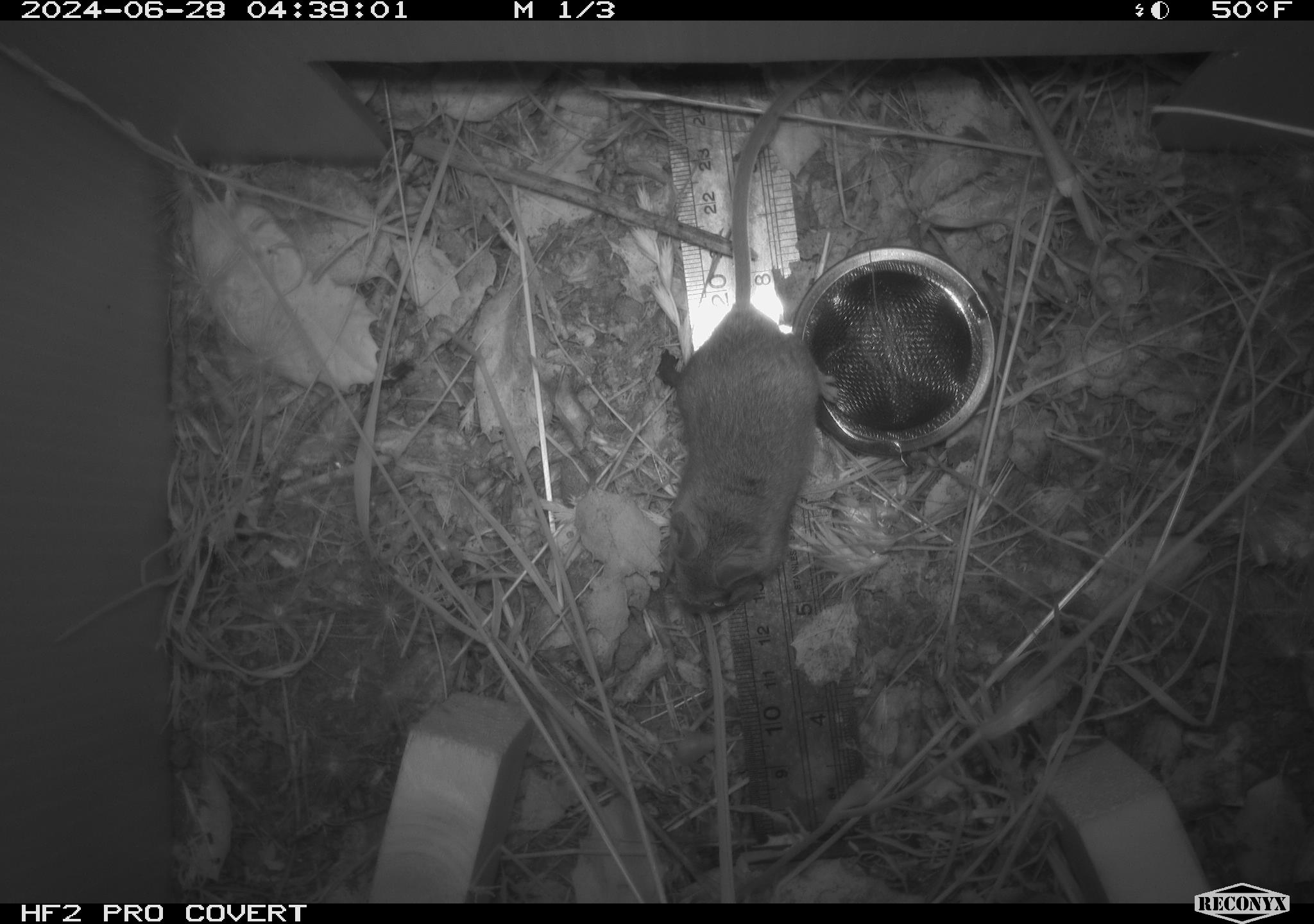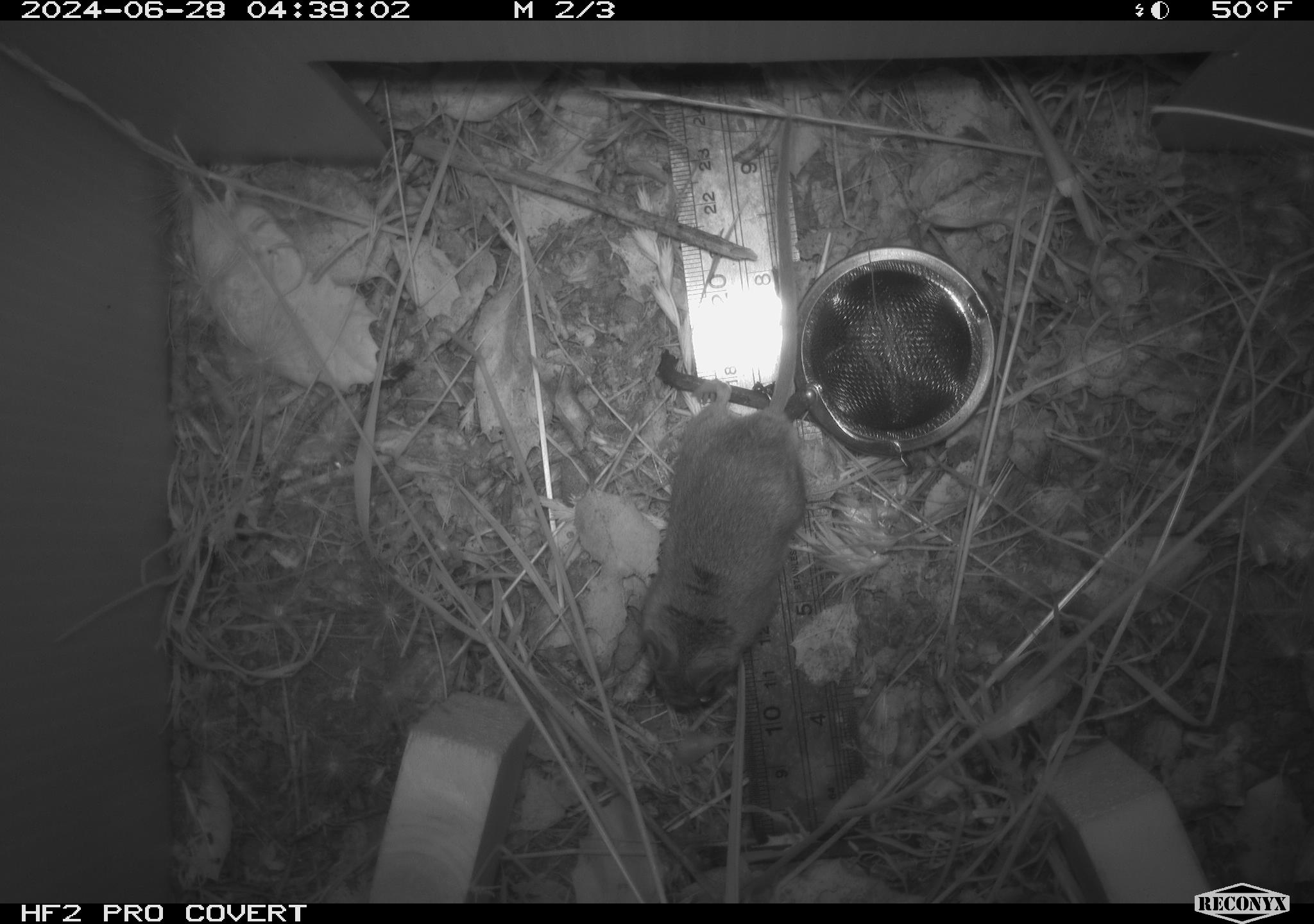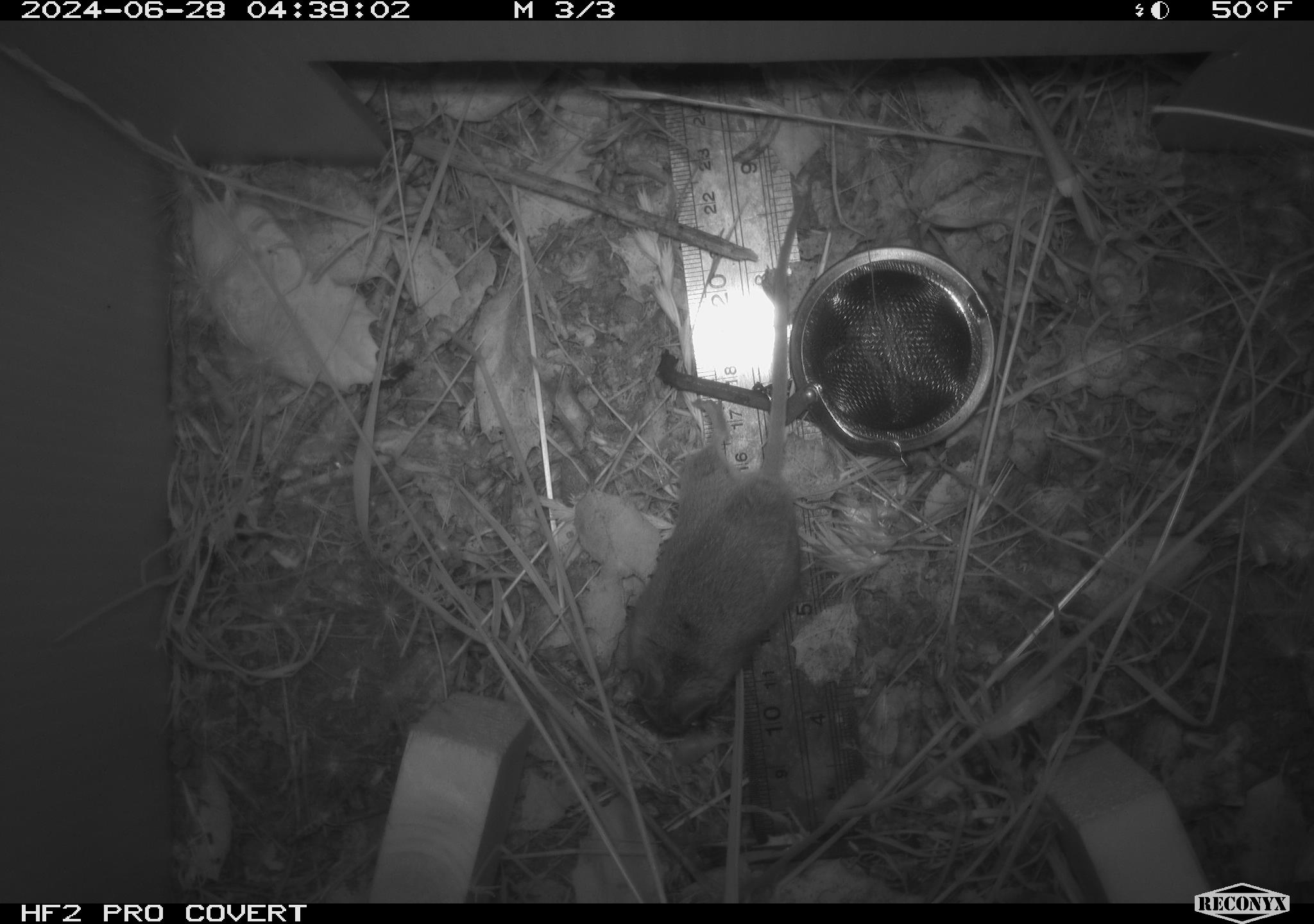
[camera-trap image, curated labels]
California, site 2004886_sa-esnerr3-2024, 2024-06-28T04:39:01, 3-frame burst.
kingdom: Animalia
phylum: Chordata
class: Mammalia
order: Rodentia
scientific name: Rodentia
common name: rodent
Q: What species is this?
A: Rodent (Rodentia).